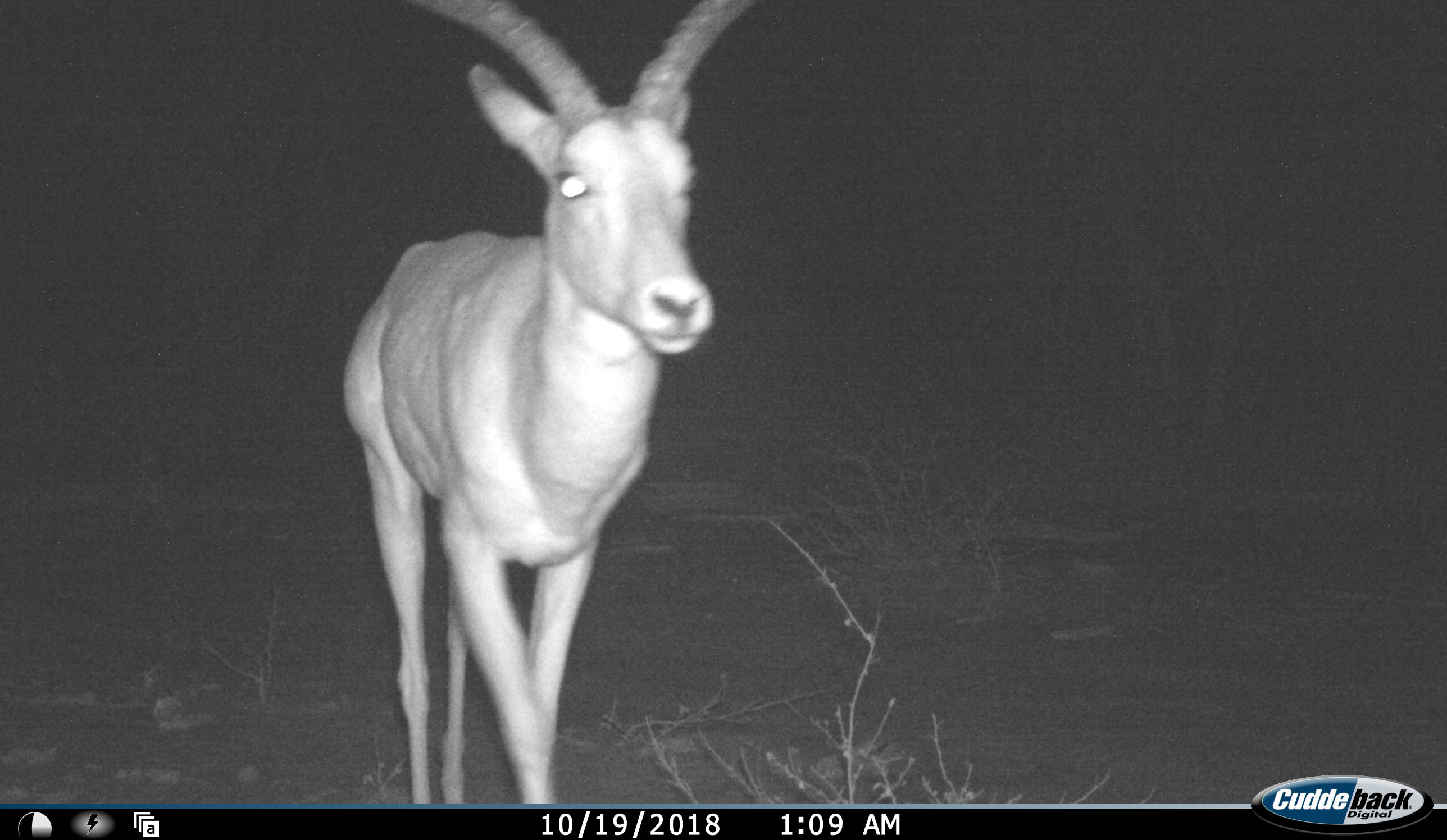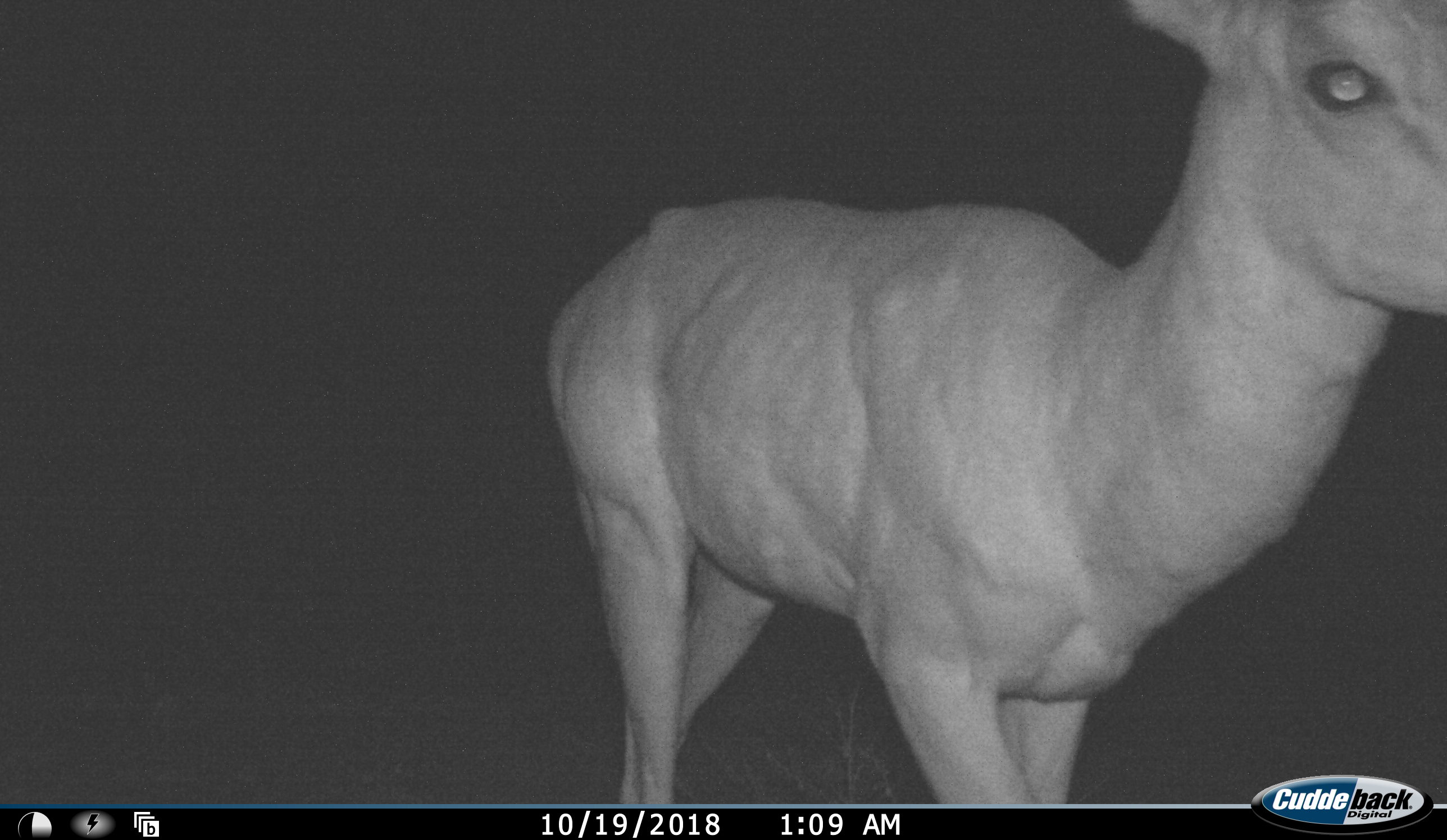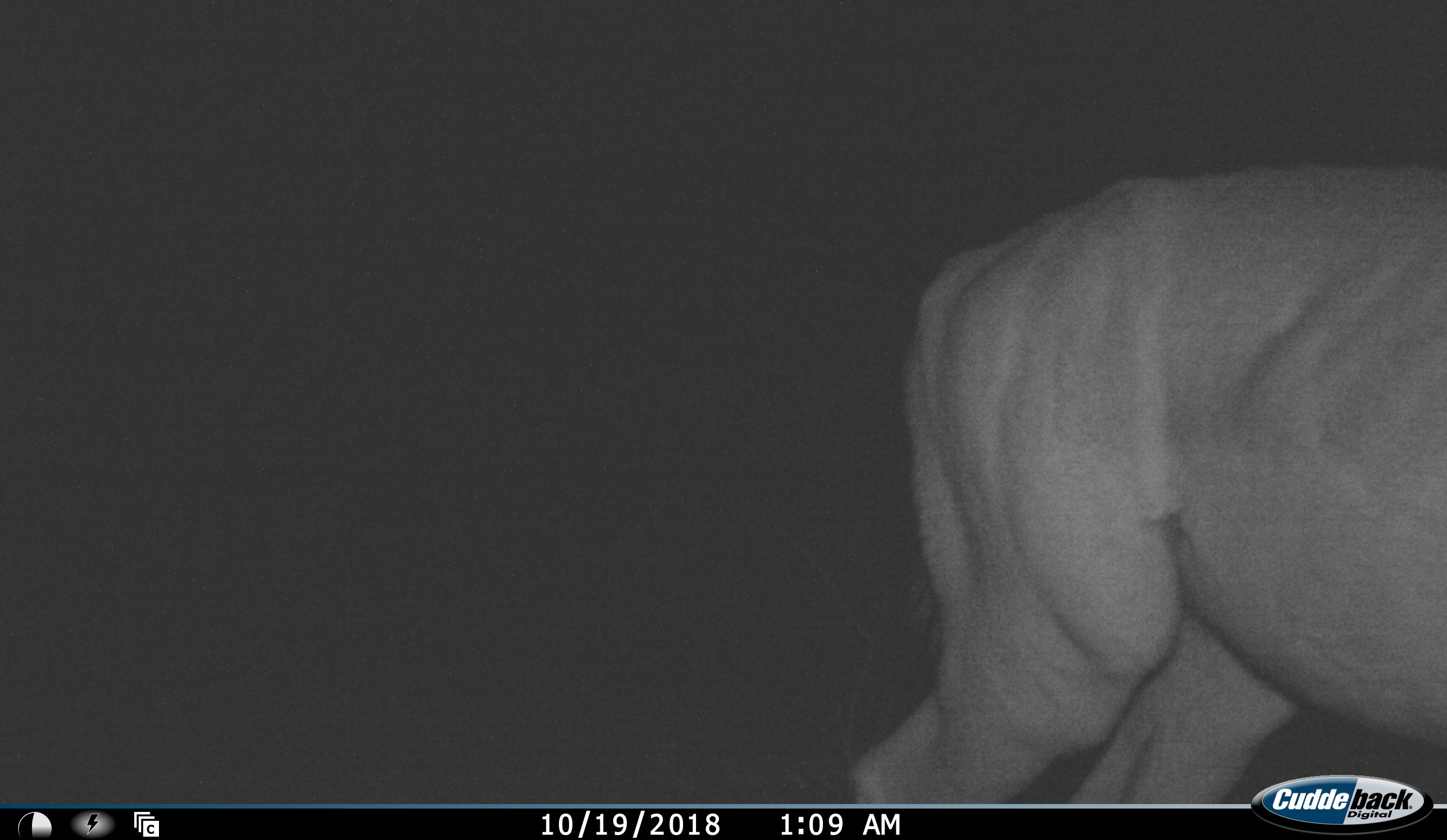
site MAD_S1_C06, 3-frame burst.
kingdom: Animalia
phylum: Chordata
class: Mammalia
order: Artiodactyla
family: Bovidae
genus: Aepyceros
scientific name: Aepyceros melampus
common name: impala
Impala (Aepyceros melampus), count 1. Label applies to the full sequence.